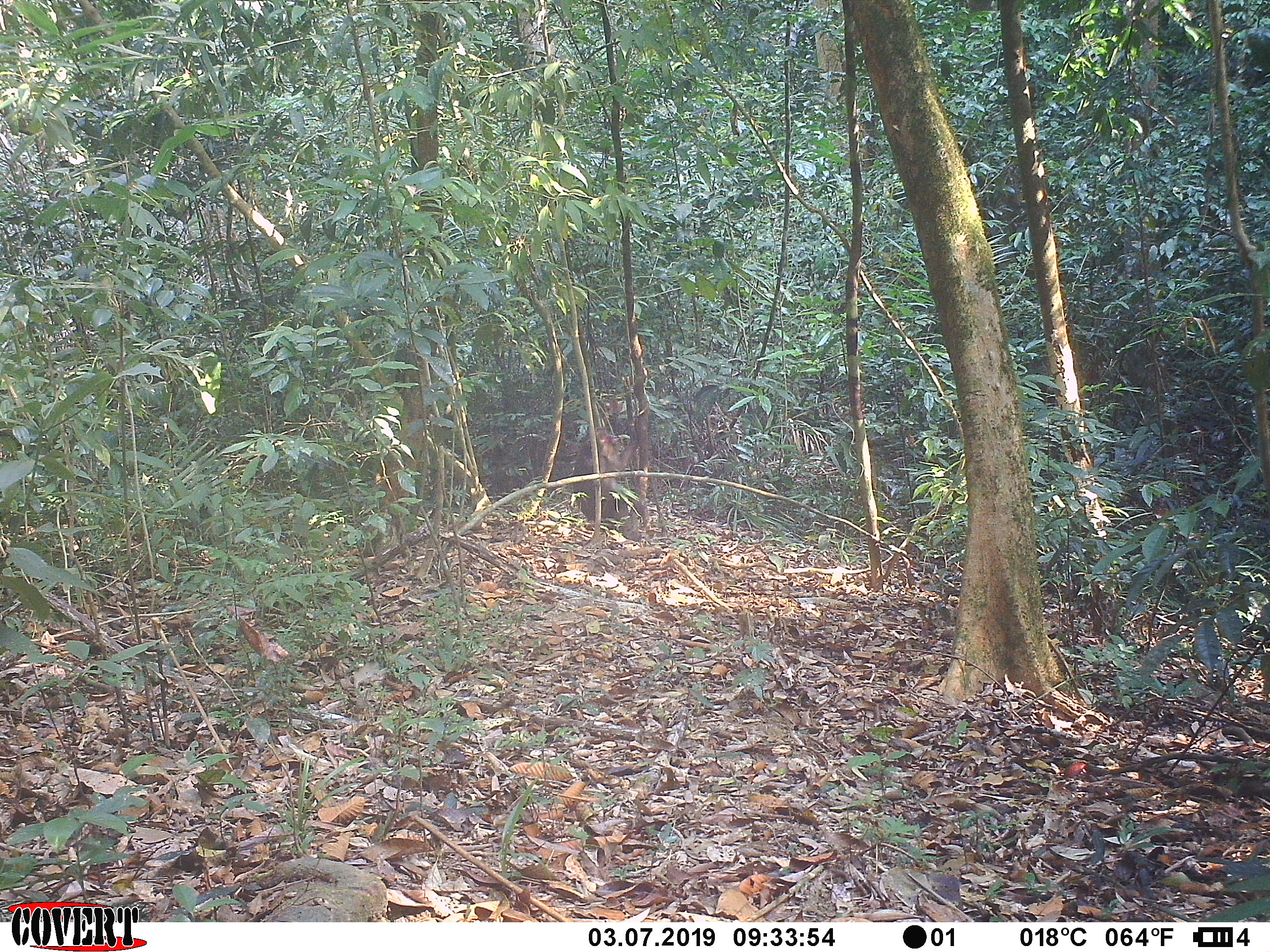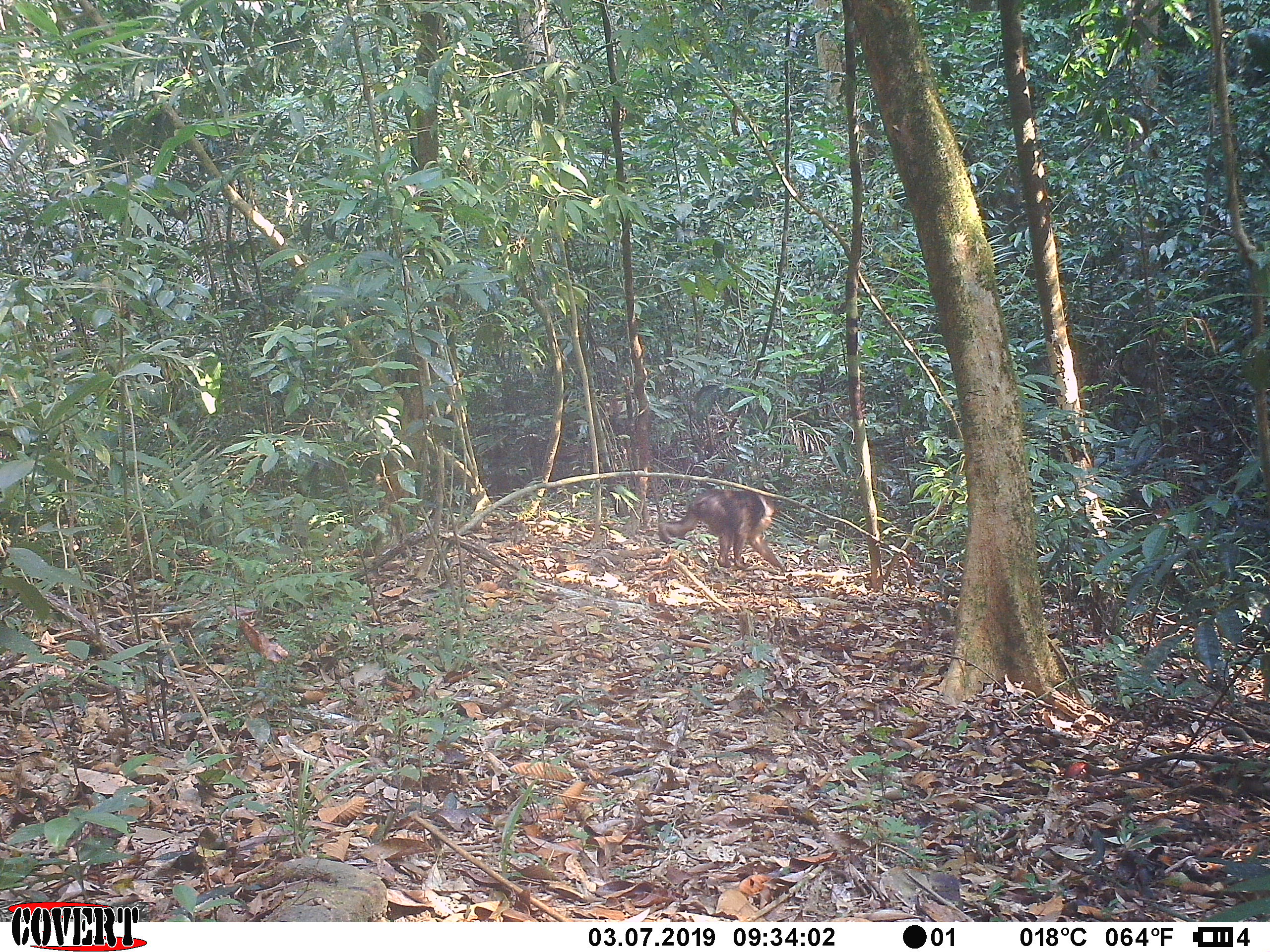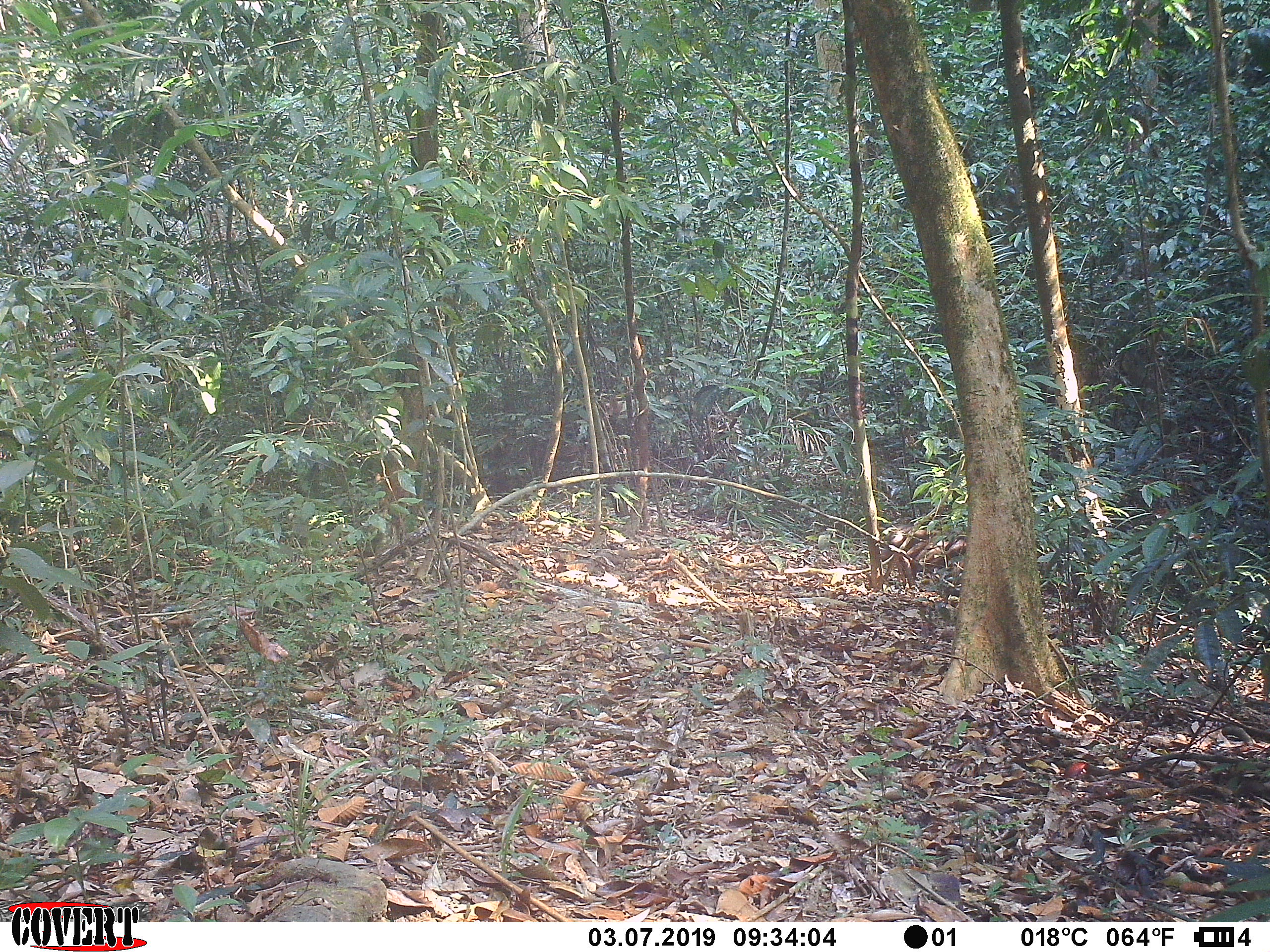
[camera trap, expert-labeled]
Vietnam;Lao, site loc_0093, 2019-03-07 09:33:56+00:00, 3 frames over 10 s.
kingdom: Animalia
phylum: Chordata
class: Mammalia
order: Primates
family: Cercopithecidae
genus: Macaca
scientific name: Macaca arctoides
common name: stump-tailed macaque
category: stump tailed macaque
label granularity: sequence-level